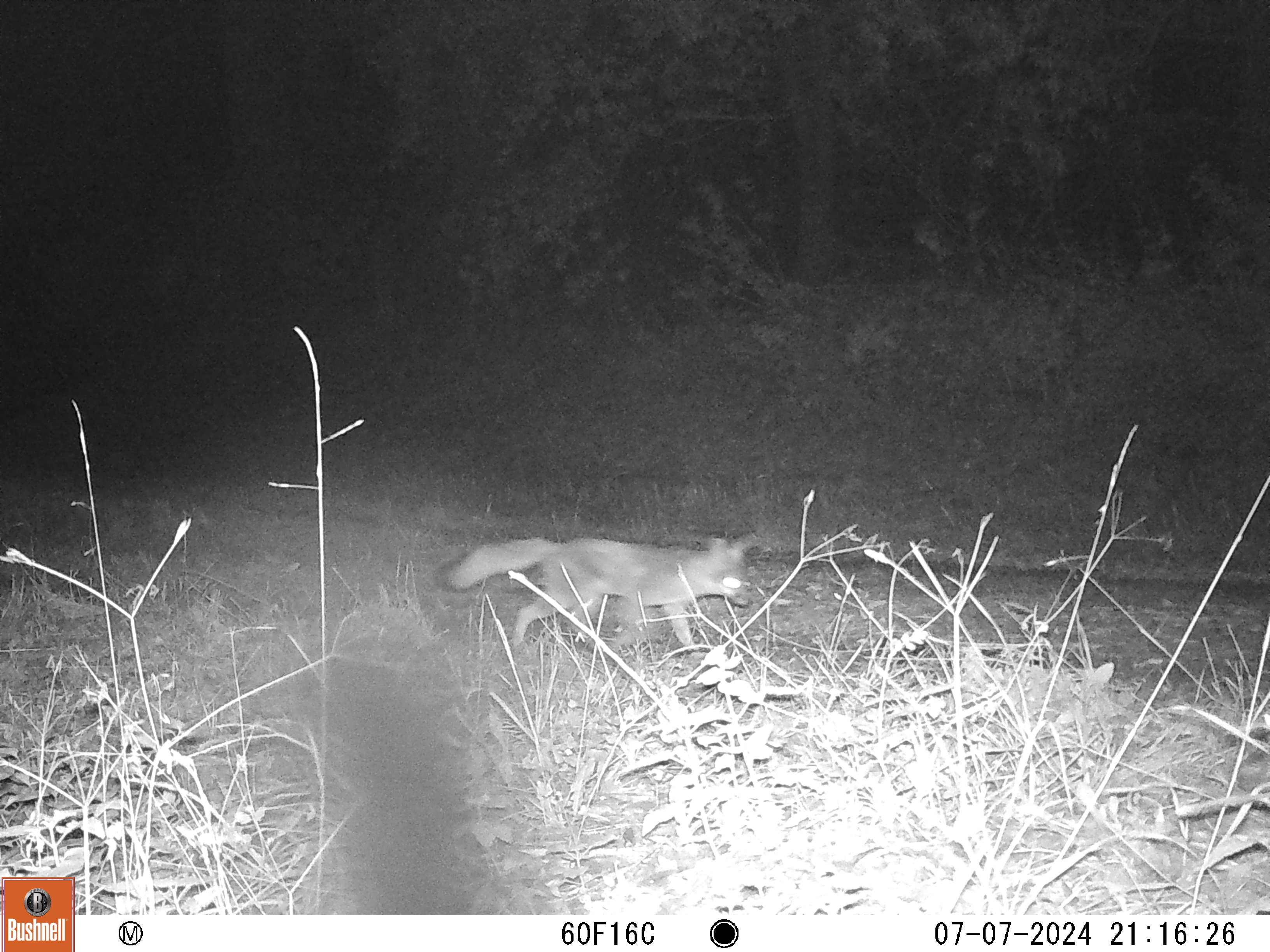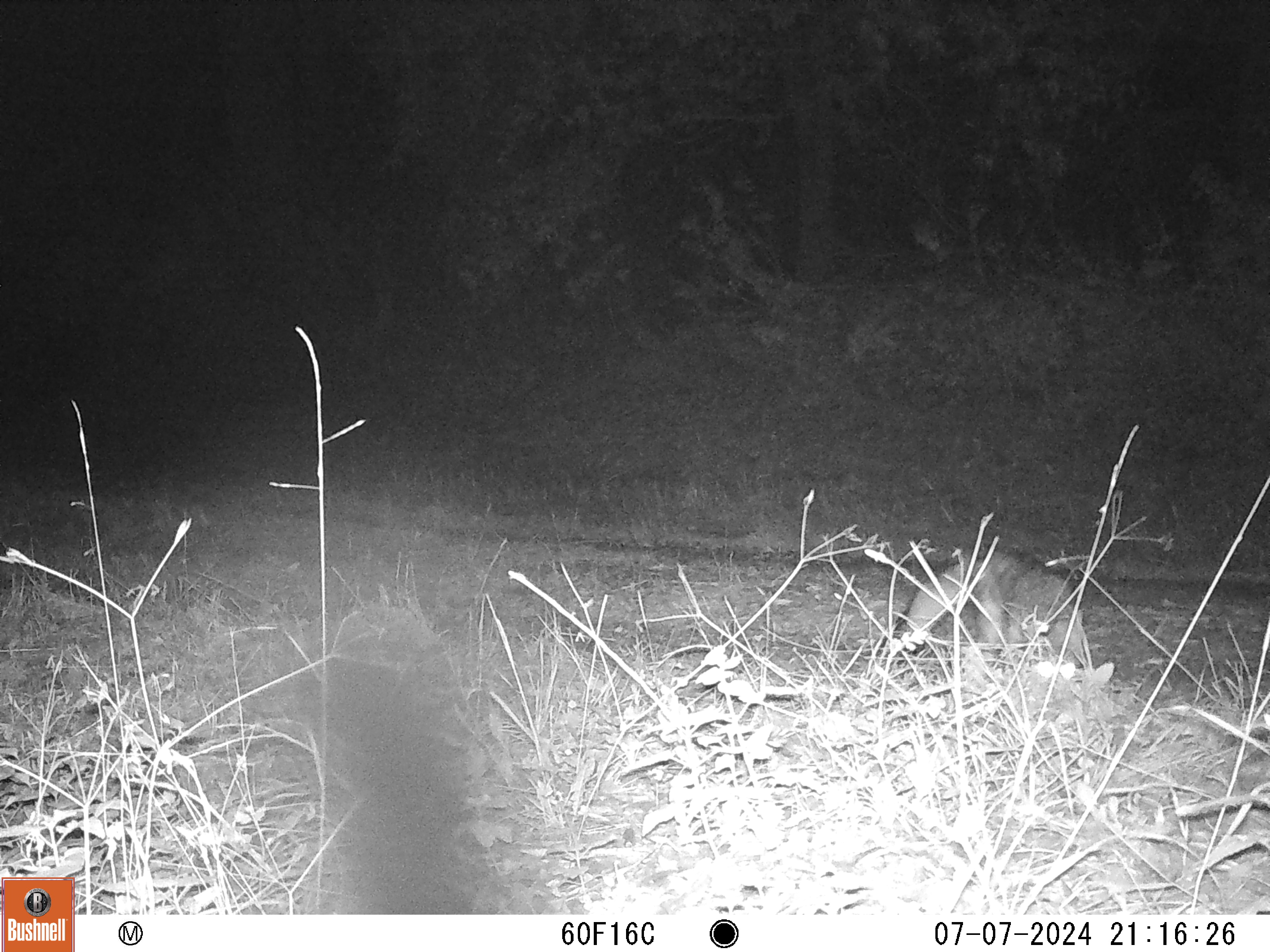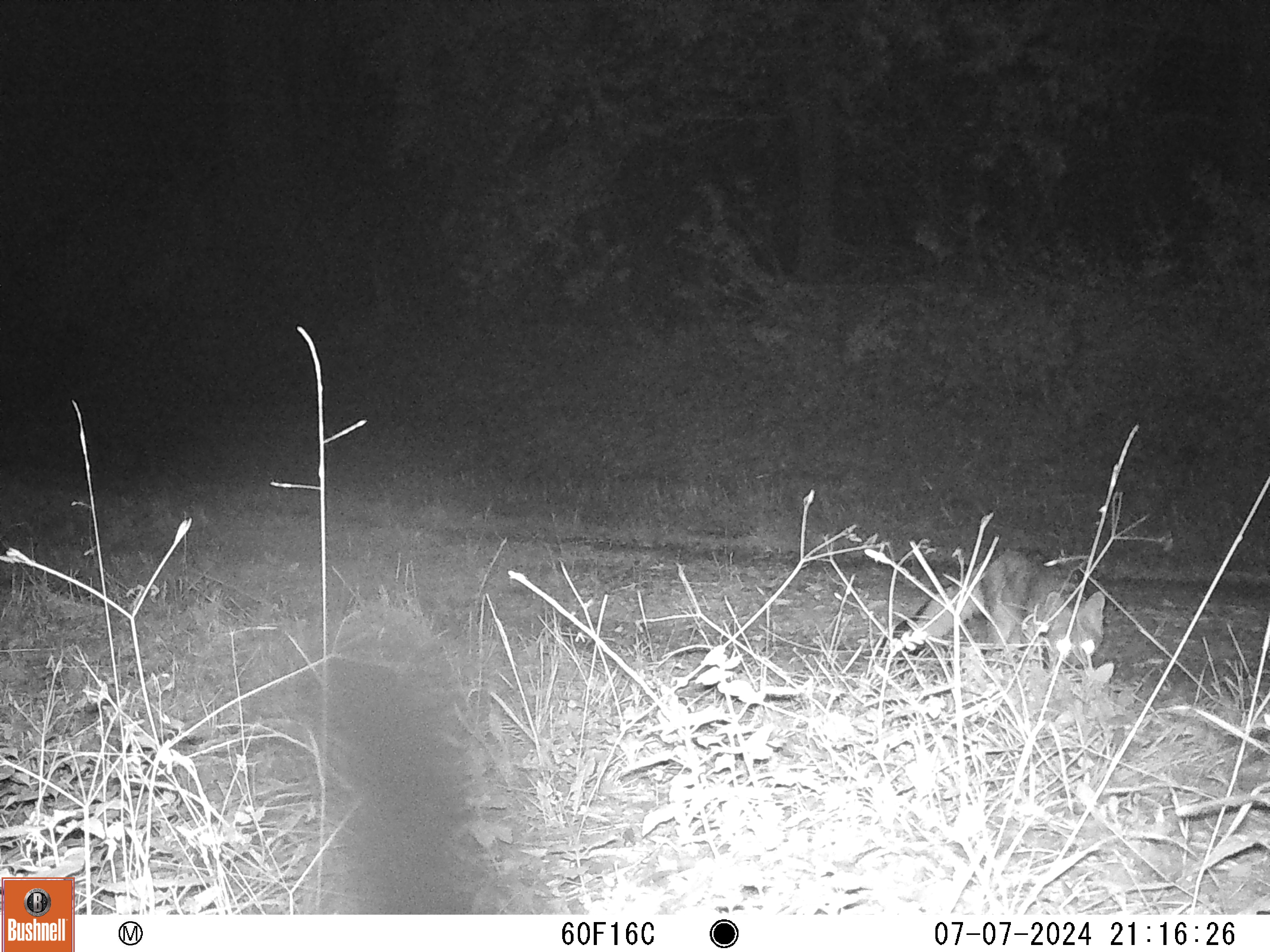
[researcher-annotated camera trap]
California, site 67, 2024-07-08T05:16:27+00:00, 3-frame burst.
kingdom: Animalia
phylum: Chordata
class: Mammalia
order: Carnivora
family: Canidae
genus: Urocyon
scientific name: Urocyon cinereoargenteus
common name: gray fox